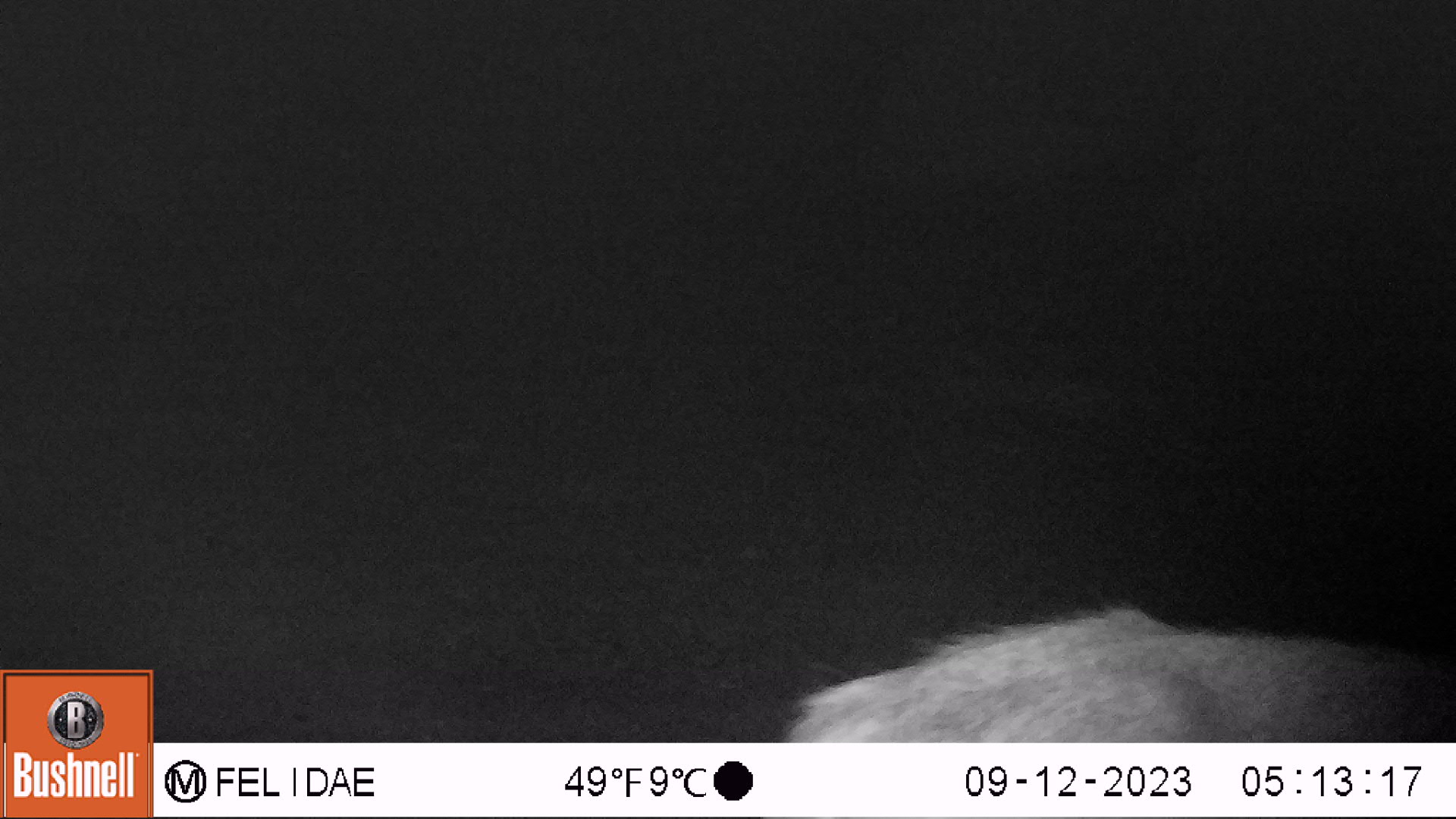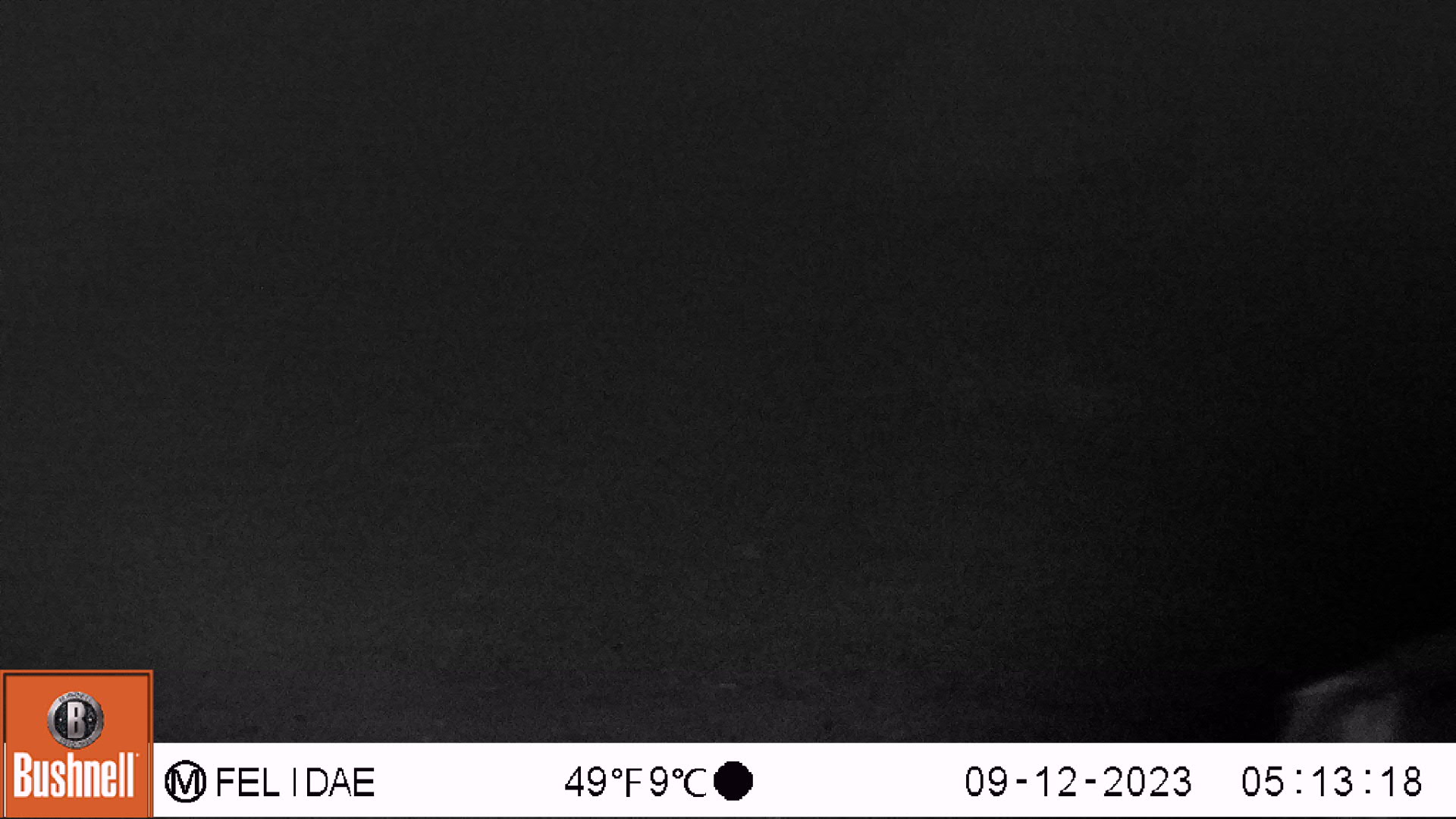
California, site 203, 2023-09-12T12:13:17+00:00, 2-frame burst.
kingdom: Animalia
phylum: Chordata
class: Mammalia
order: Artiodactyla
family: Cervidae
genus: Odocoileus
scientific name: Odocoileus hemionus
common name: mule deer